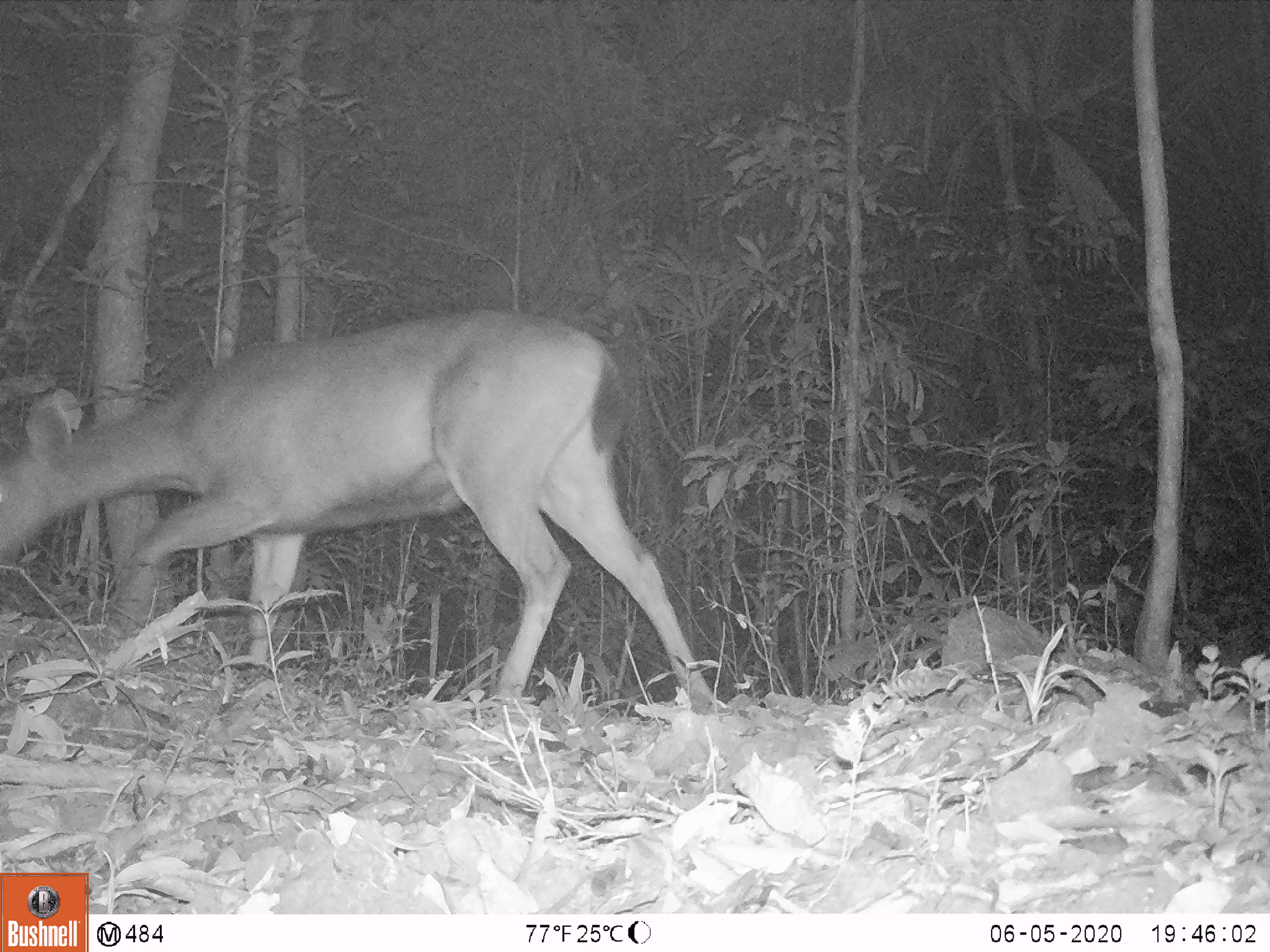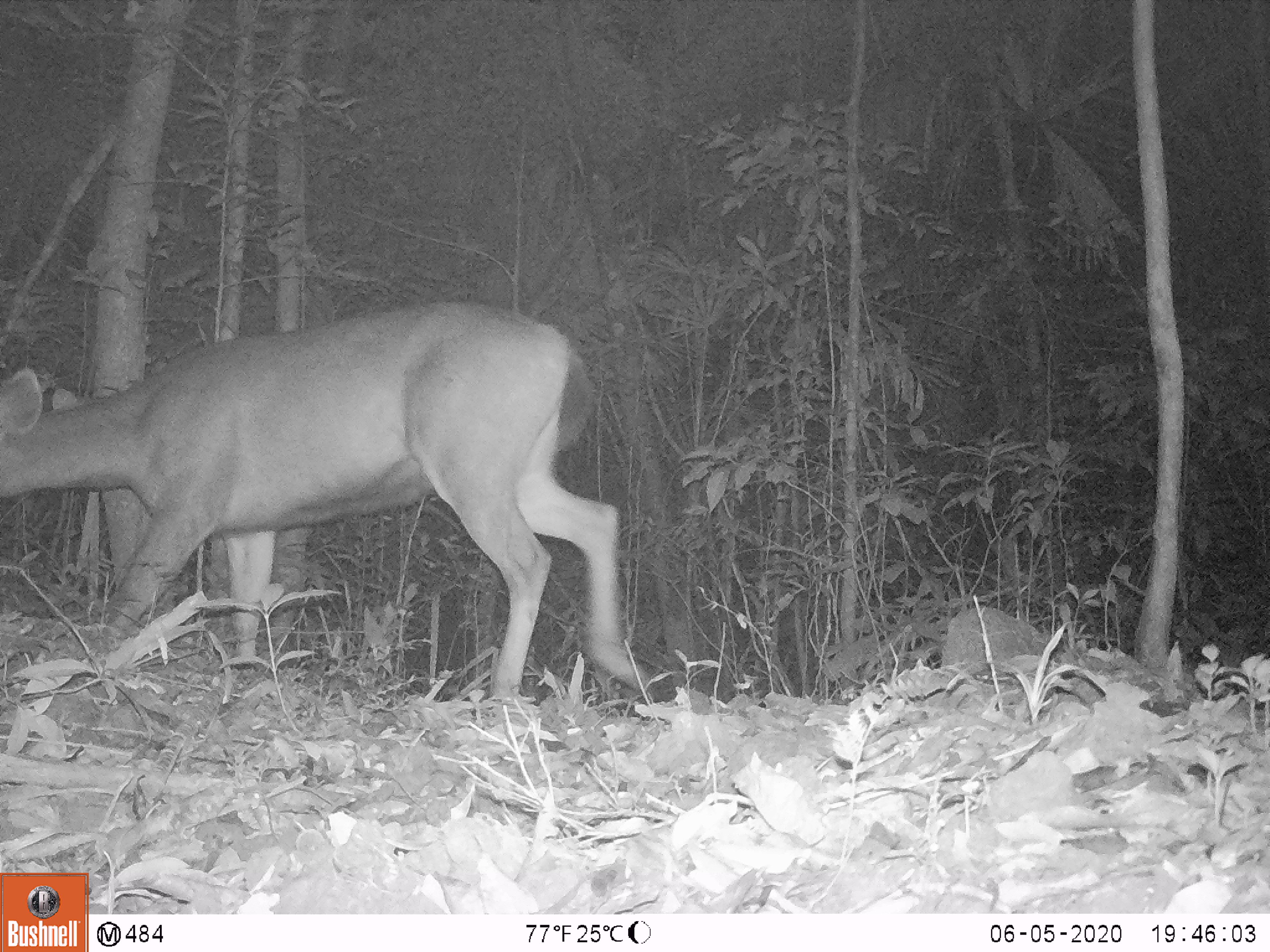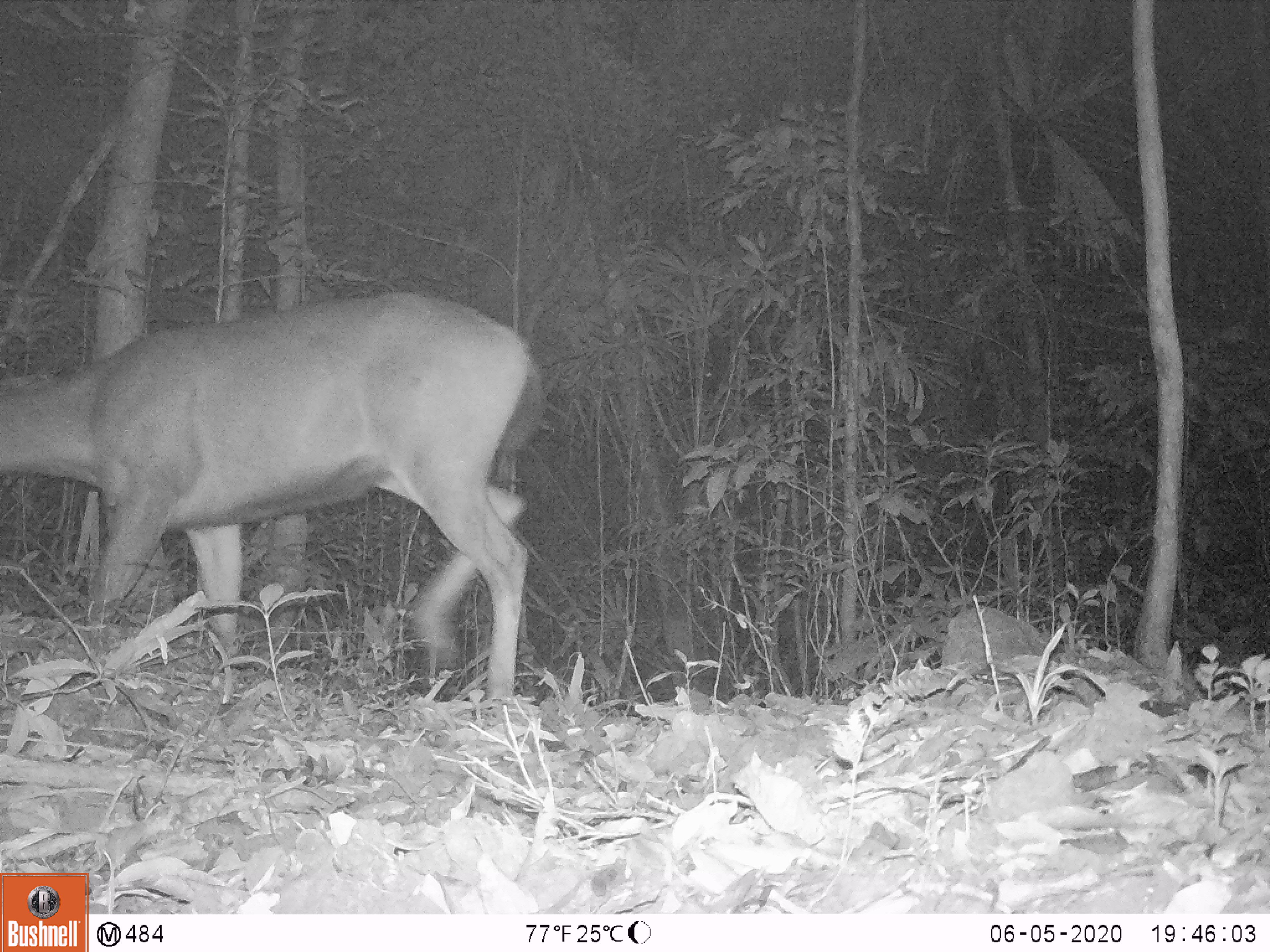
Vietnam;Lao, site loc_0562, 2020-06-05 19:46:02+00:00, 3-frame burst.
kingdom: Animalia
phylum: Chordata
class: Mammalia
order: Artiodactyla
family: Cervidae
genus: Rusa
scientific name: Rusa unicolor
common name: sambar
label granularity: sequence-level